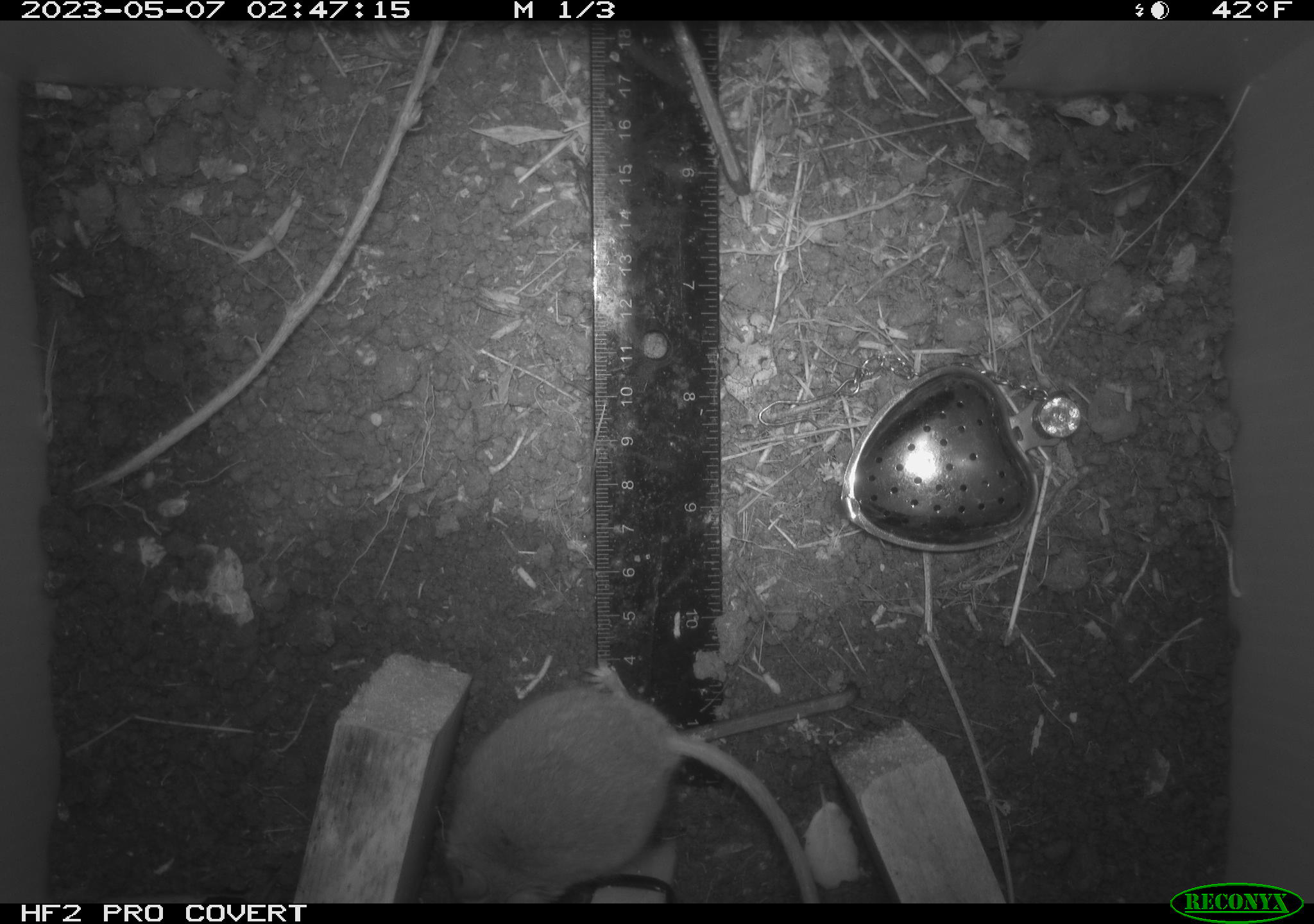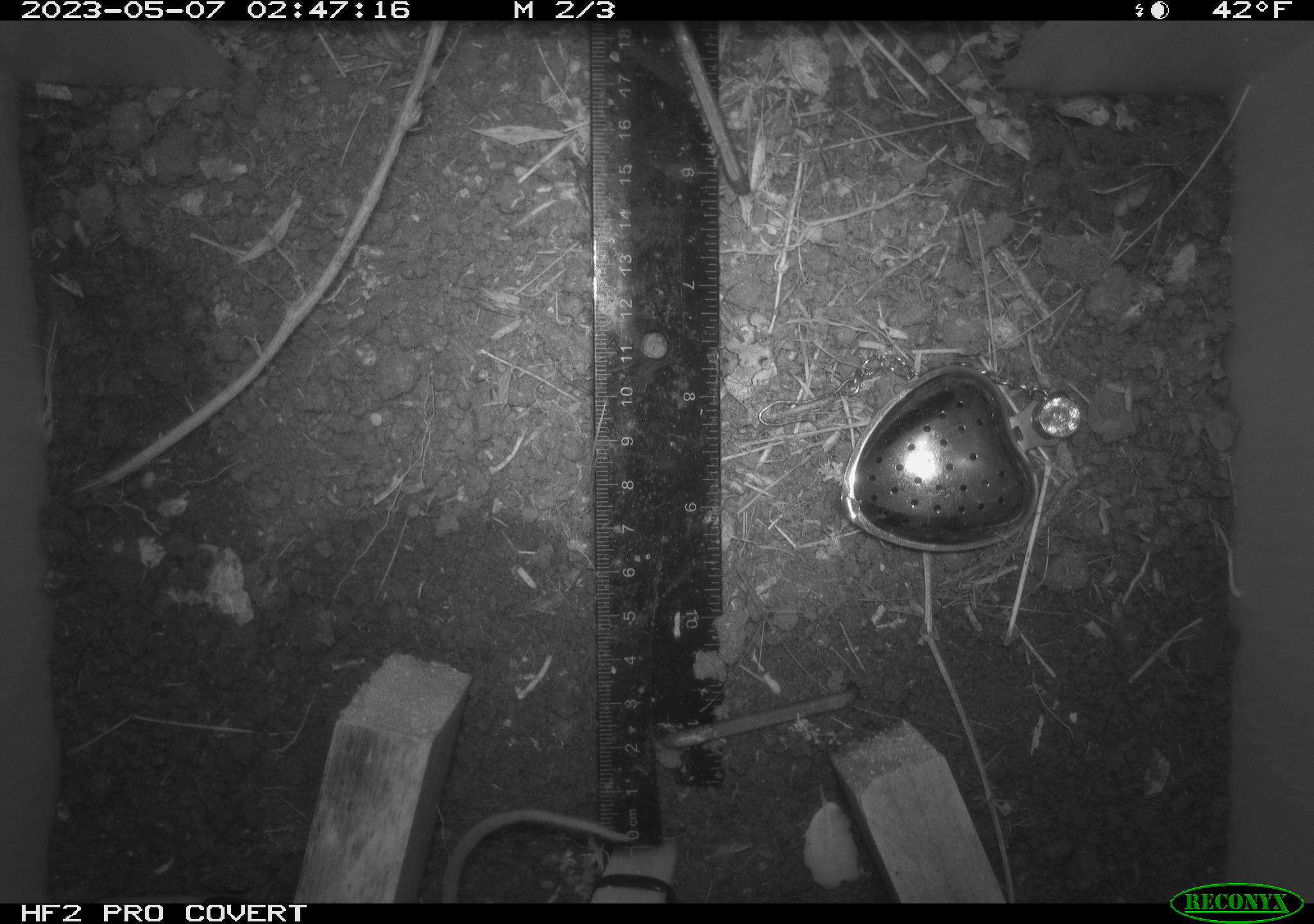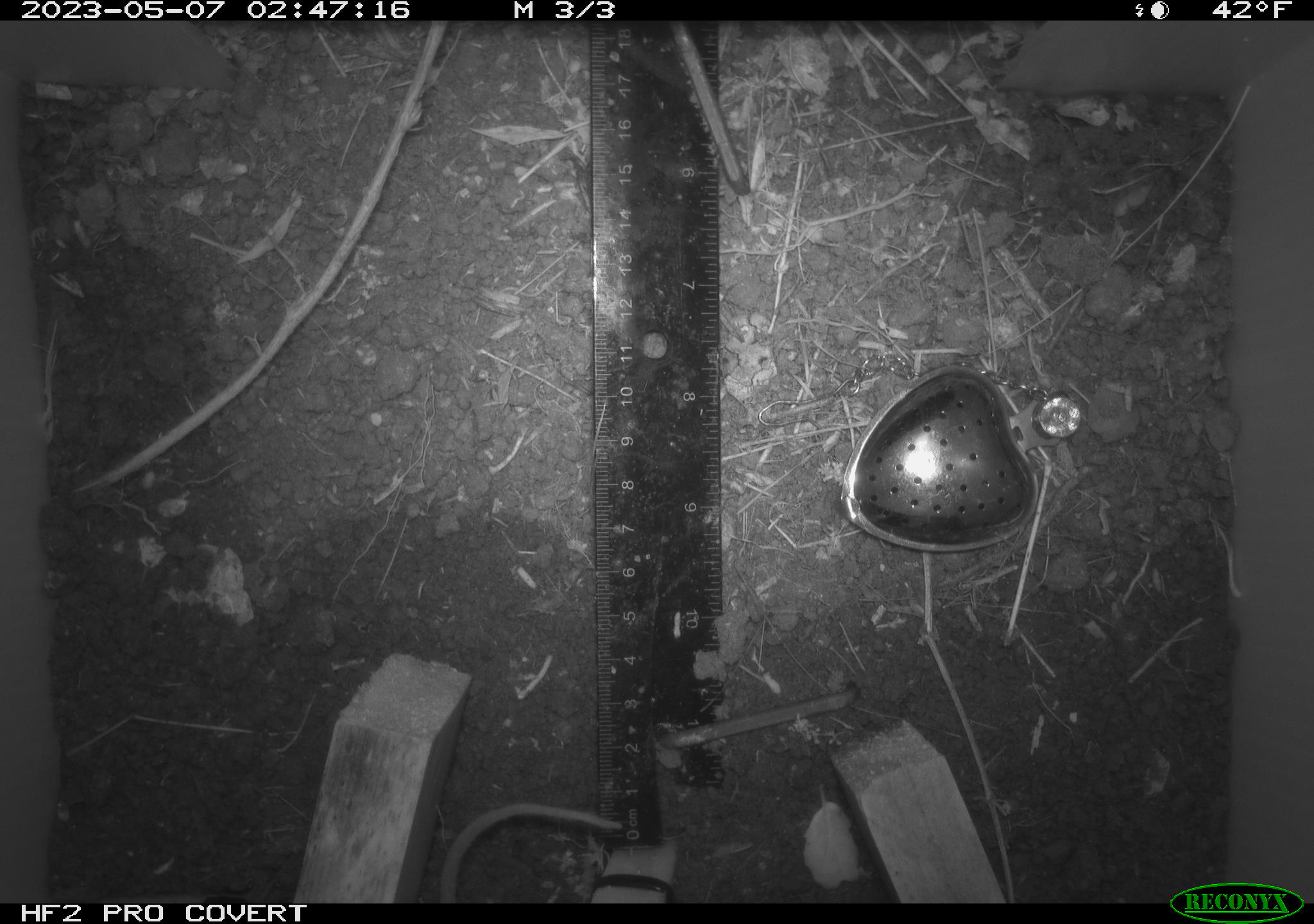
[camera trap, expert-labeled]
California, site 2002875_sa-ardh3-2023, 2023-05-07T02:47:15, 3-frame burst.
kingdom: Animalia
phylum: Chordata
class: Mammalia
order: Rodentia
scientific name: Rodentia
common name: mouse species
Mouse species (Rodentia).